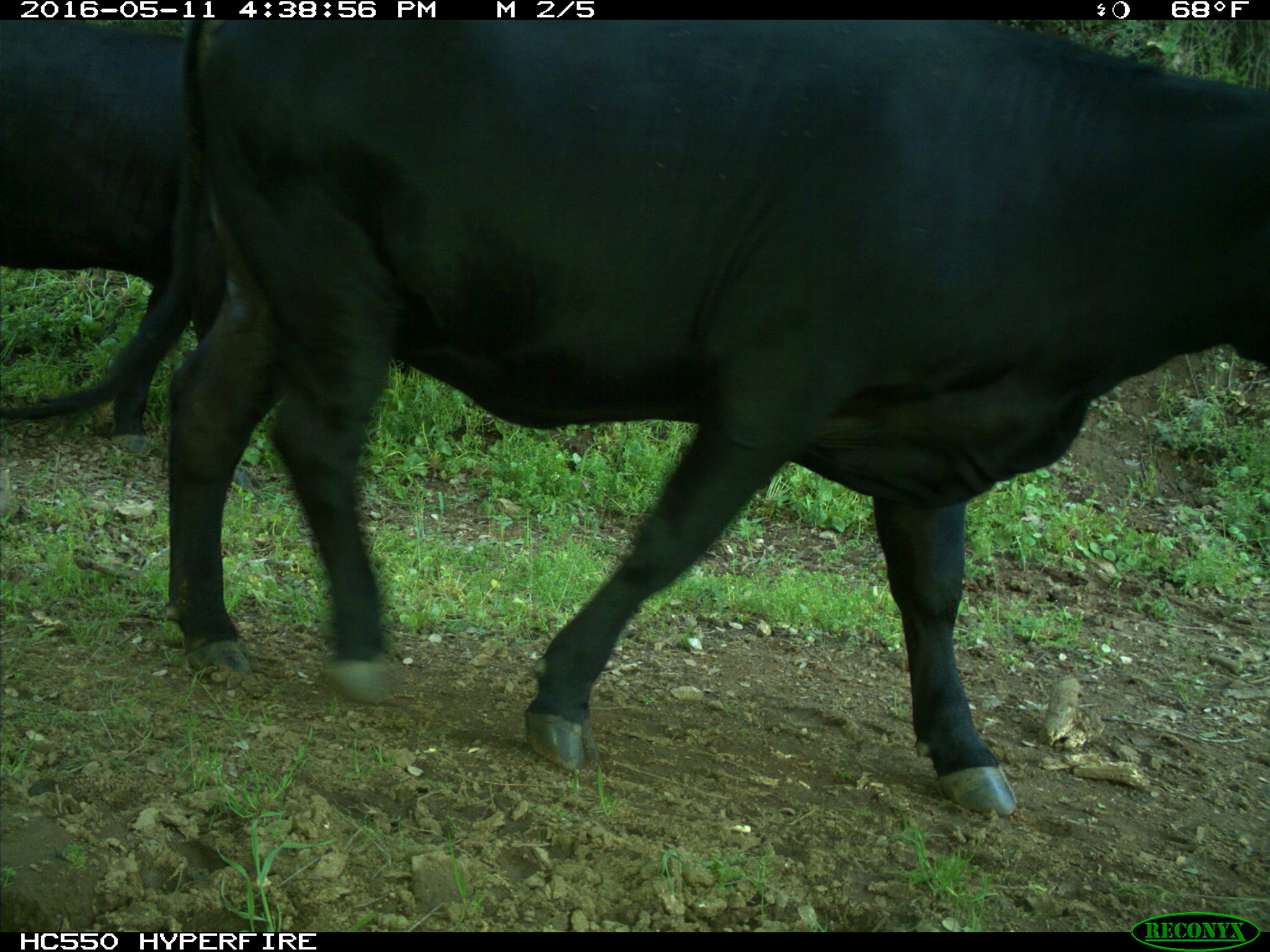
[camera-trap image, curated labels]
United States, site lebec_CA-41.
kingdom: Animalia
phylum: Chordata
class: Mammalia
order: Artiodactyla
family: Bovidae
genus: Bos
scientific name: Bos taurus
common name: domestic cow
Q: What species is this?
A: Bos taurus (domestic cow).